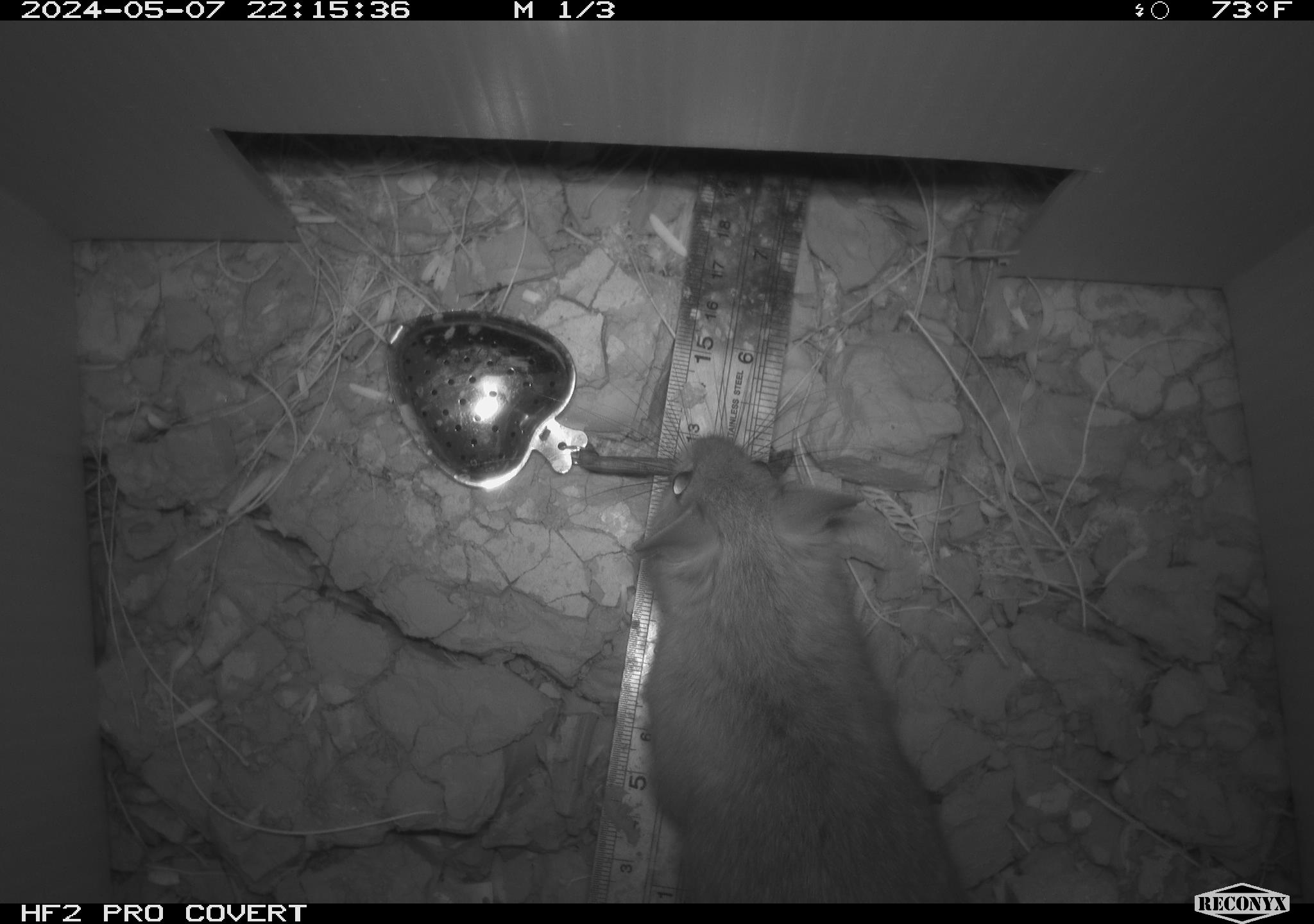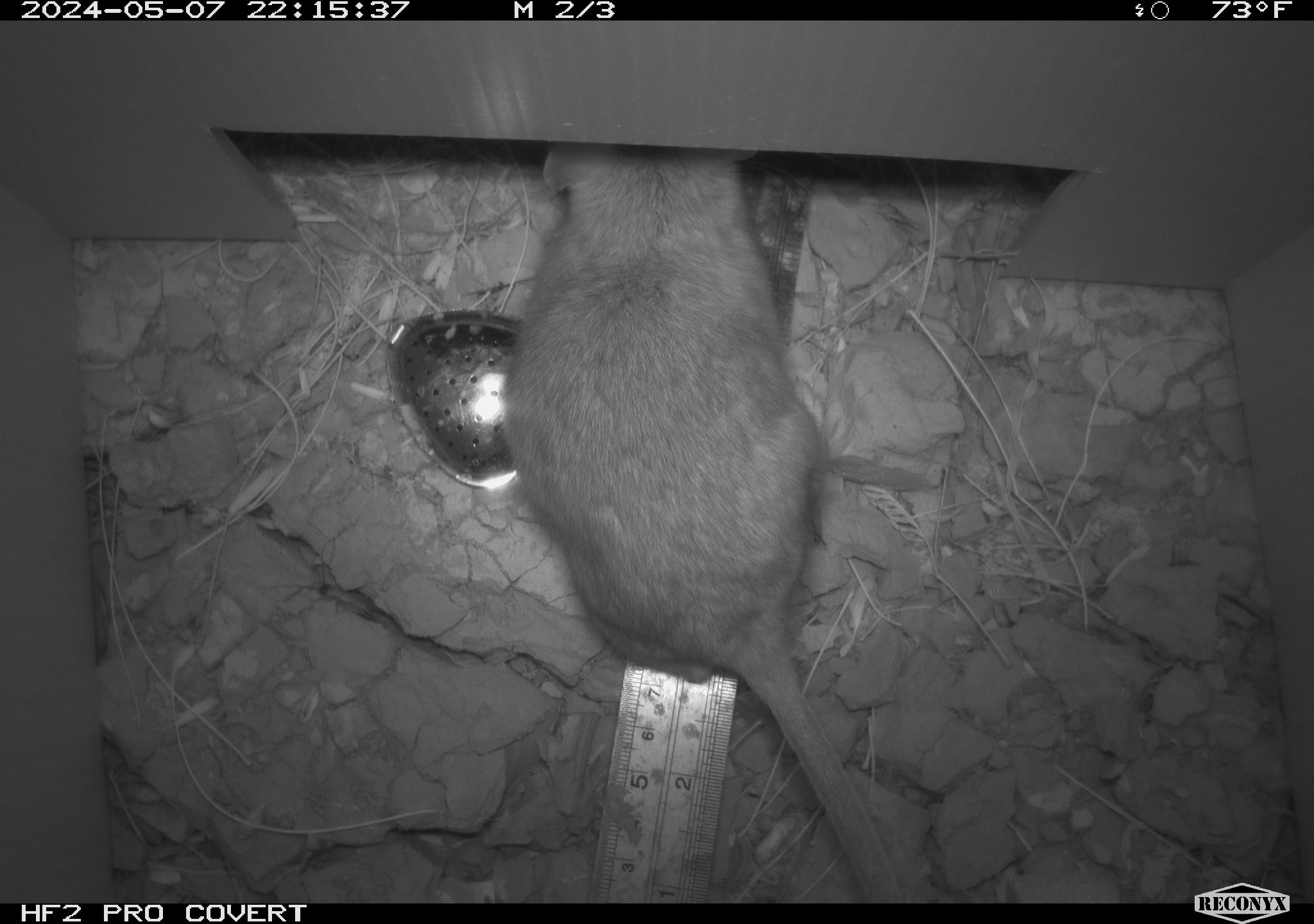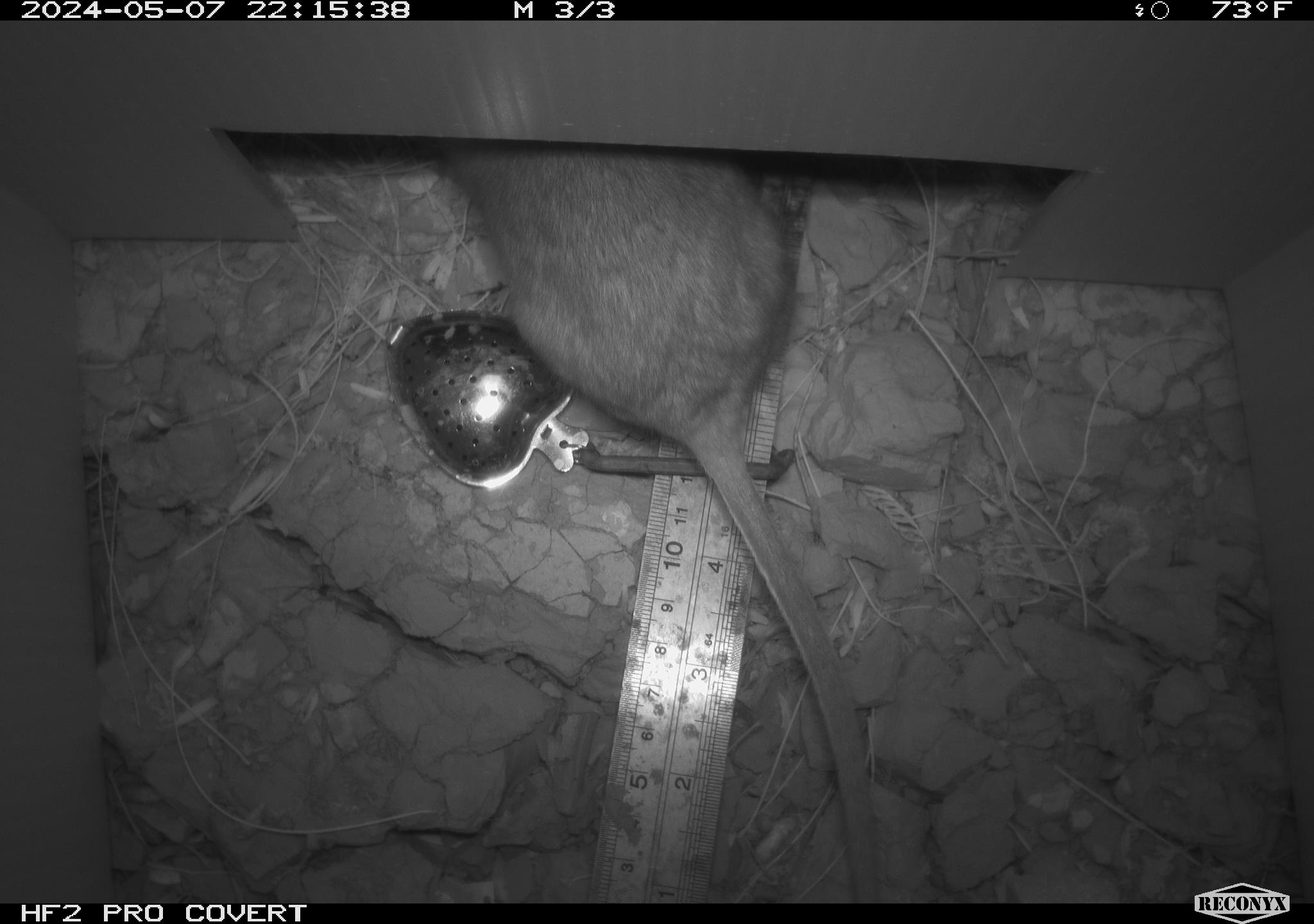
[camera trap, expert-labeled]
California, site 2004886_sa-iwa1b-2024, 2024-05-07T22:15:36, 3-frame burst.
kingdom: Animalia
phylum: Chordata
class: Mammalia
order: Rodentia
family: Cricetidae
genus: Neotoma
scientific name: Neotoma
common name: pack rat or woodrat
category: neotoma species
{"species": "neotoma species (pack rat or woodrat) (Neotoma)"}